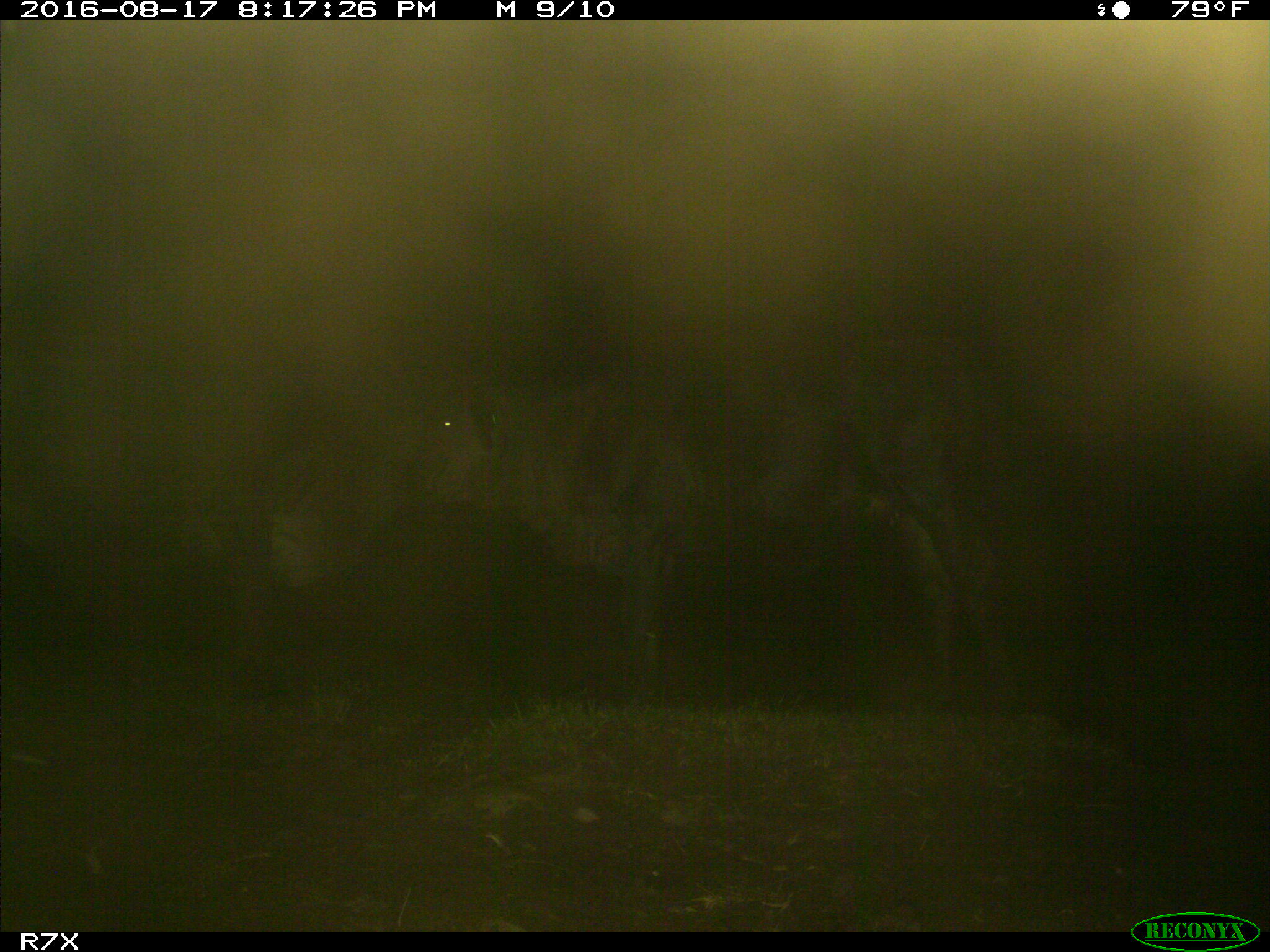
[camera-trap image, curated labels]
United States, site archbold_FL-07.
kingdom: Animalia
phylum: Chordata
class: Mammalia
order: Artiodactyla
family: Bovidae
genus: Bos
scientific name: Bos taurus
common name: domestic cow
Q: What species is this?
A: Bos taurus (domestic cow).